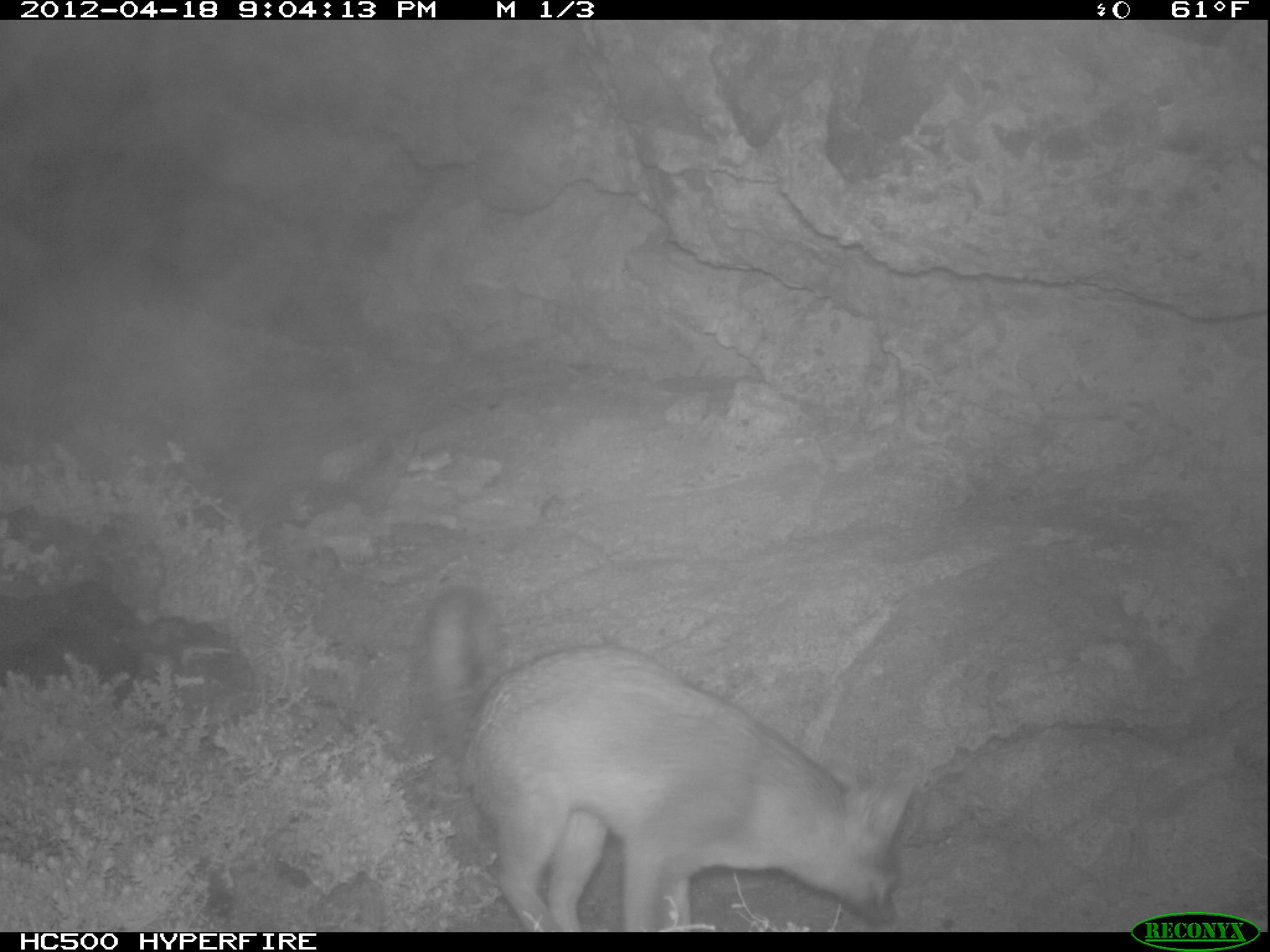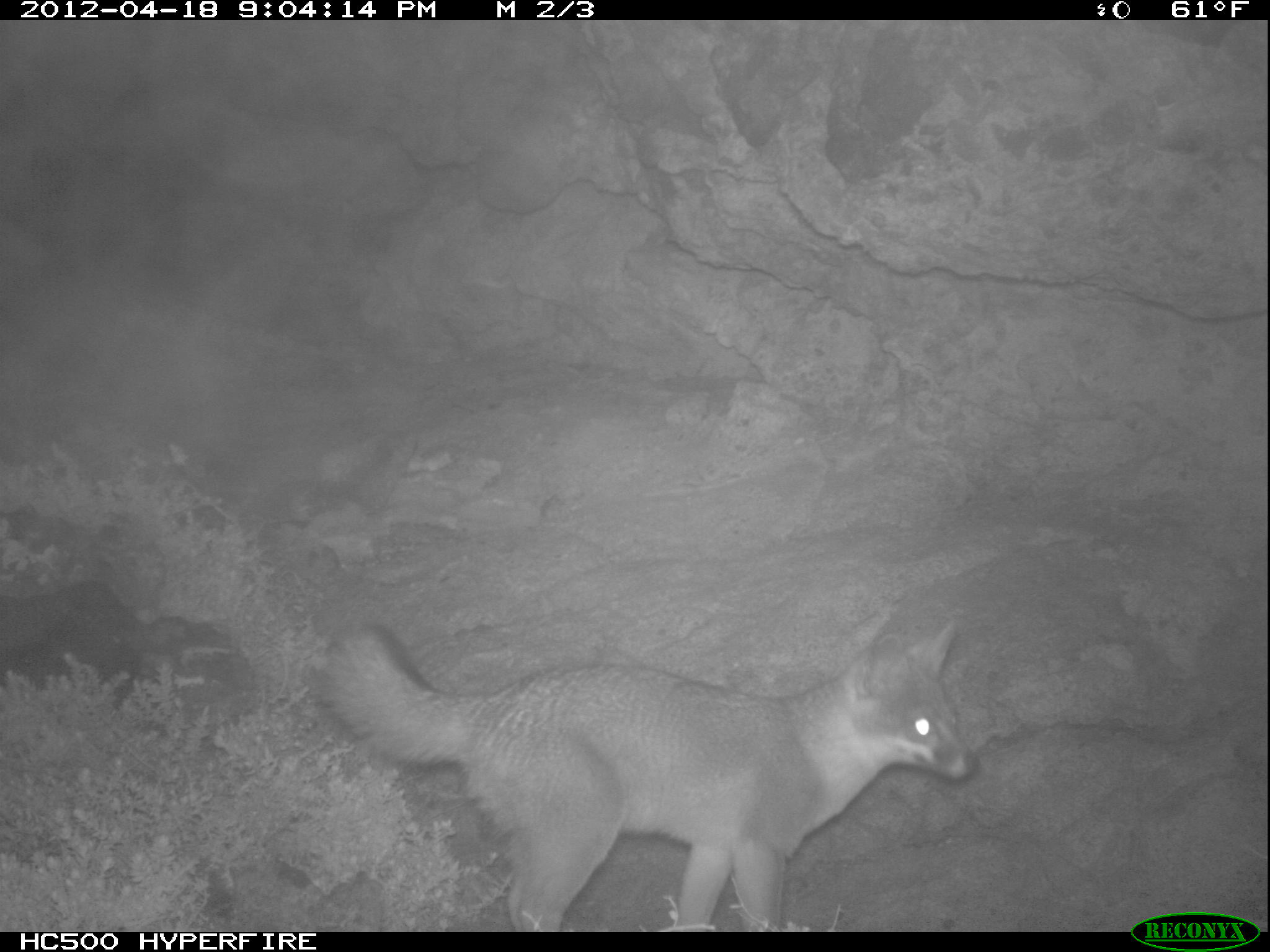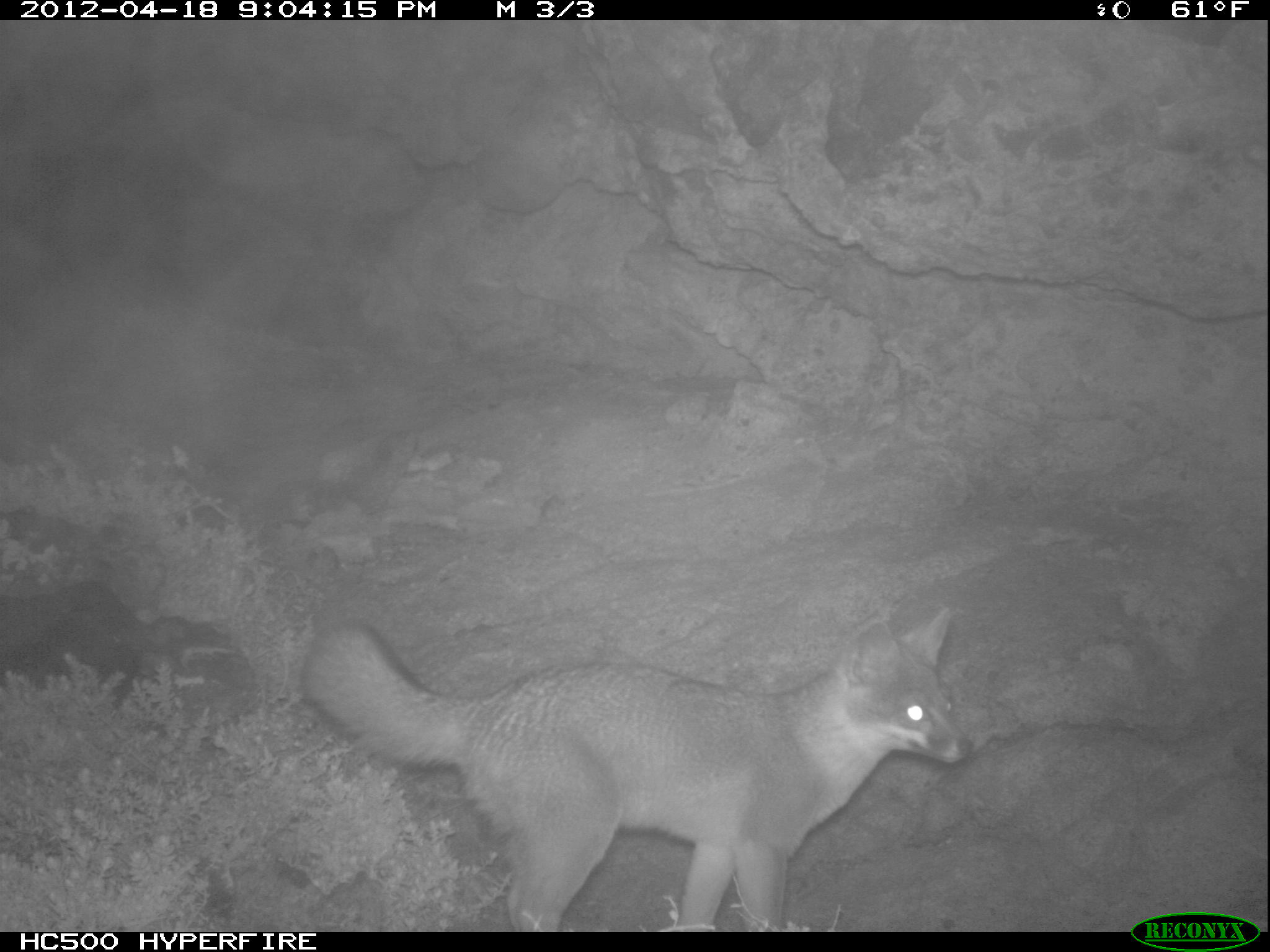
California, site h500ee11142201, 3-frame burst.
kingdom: Animalia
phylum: Chordata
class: Mammalia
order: Carnivora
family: Canidae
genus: Urocyon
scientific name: Urocyon littoralis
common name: island fox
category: fox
Fox (island fox) (Urocyon littoralis).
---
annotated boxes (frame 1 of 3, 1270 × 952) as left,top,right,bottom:
fox: 420,584,915,932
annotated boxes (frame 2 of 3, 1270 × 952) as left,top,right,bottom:
fox: 319,618,979,930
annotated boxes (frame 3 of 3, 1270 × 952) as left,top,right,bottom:
fox: 298,604,974,932